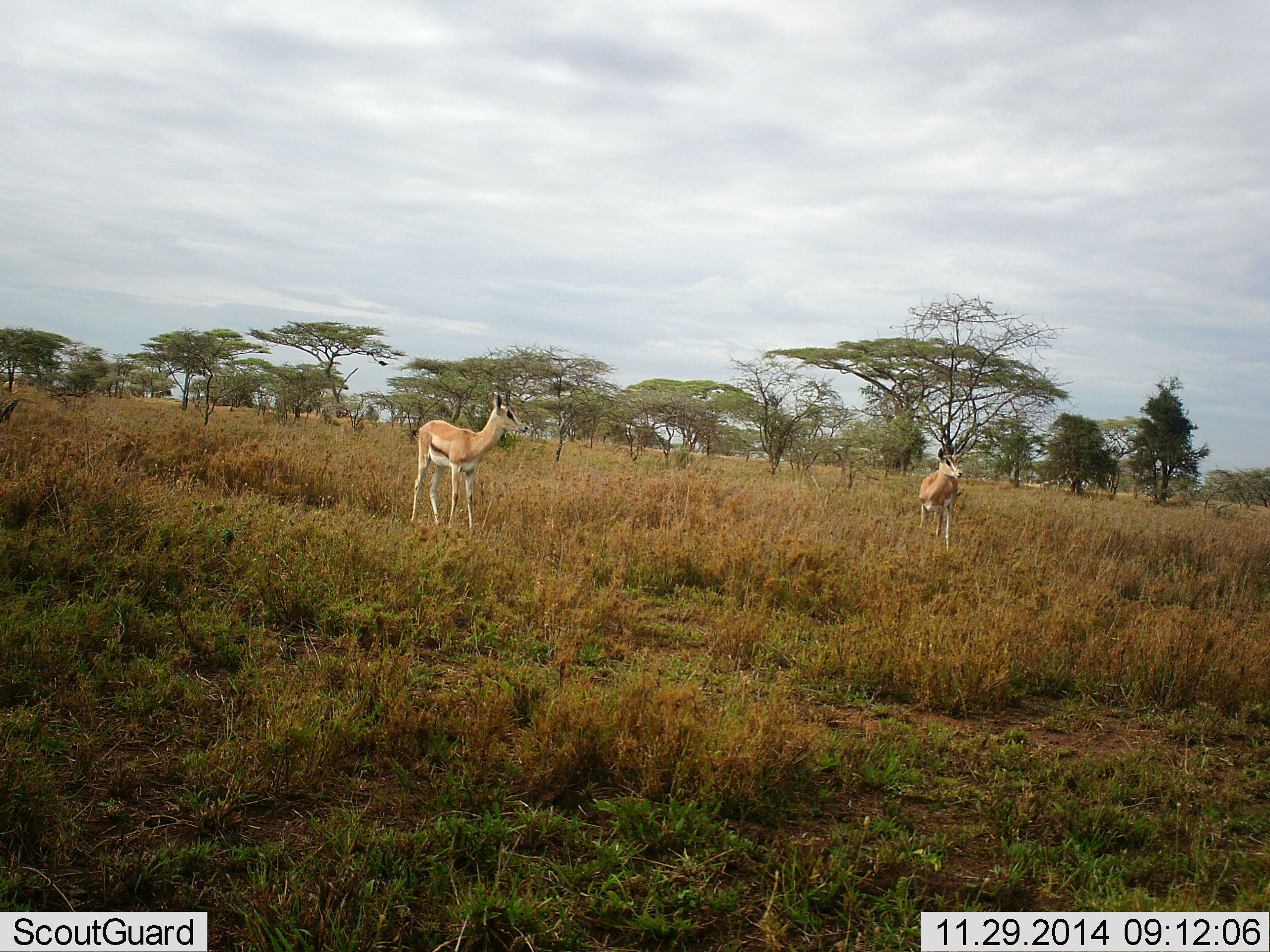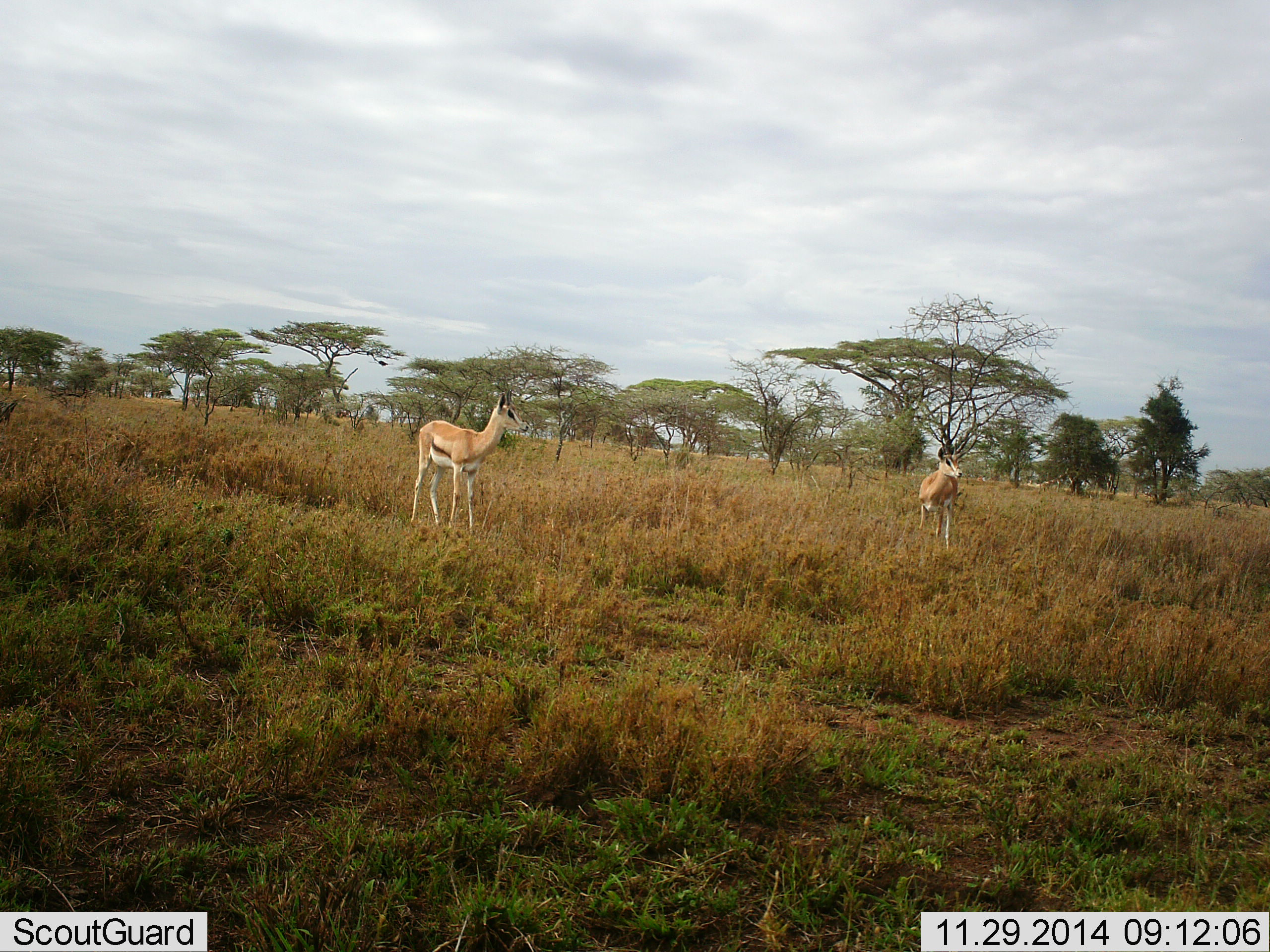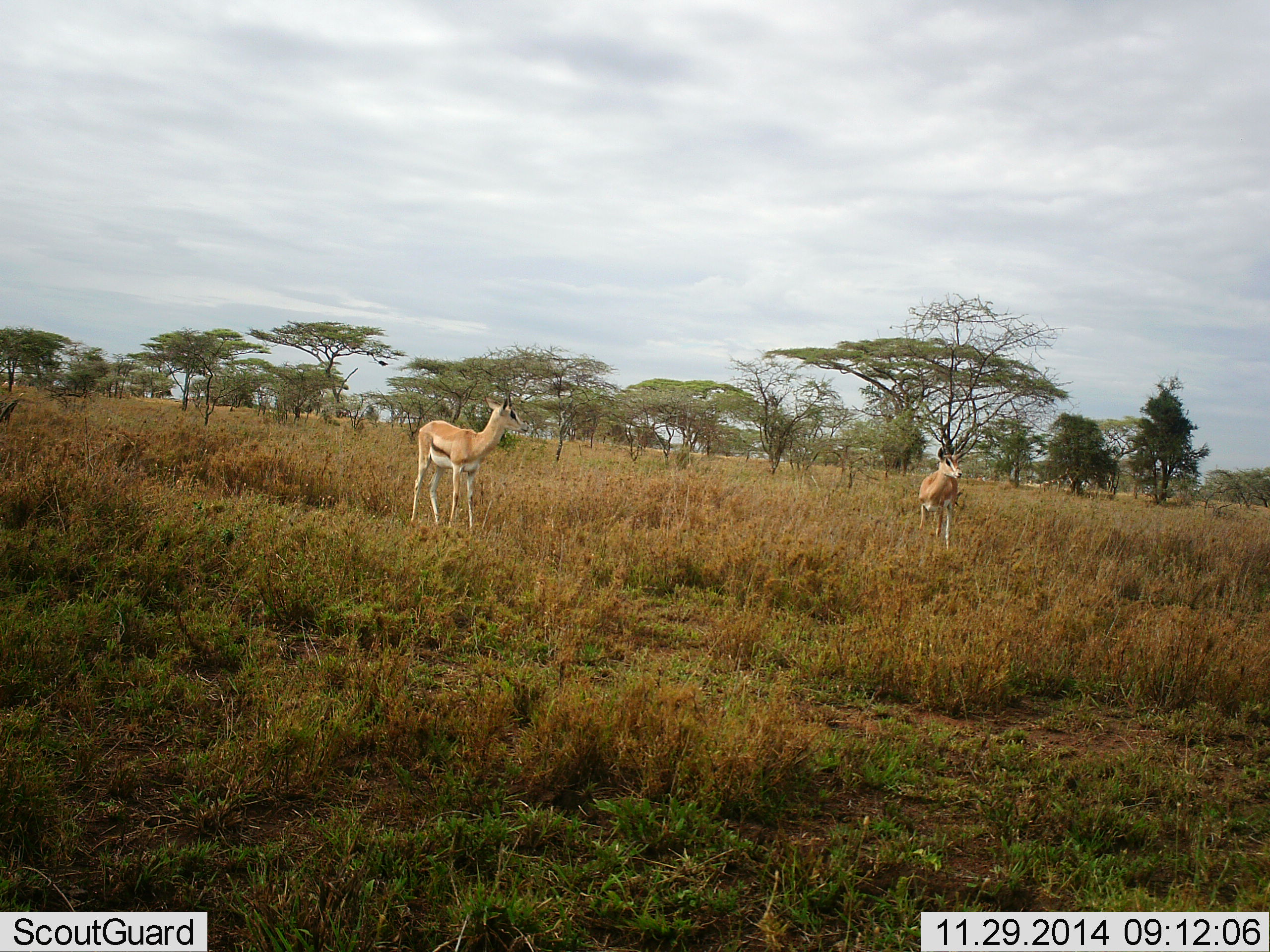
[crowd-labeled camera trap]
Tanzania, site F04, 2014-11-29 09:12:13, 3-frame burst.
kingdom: Animalia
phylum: Chordata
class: Mammalia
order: Artiodactyla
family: Bovidae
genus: Eudorcas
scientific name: Eudorcas thomsonii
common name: thomson's gazelle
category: gazellethomsons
Gazellethomsons (thomson's gazelle) (Eudorcas thomsonii), count 2. Behavior (volunteer vote fractions): standing 90%, resting 0%, moving 10%, interacting 0%. Young present (vote fraction): 0%. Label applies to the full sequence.